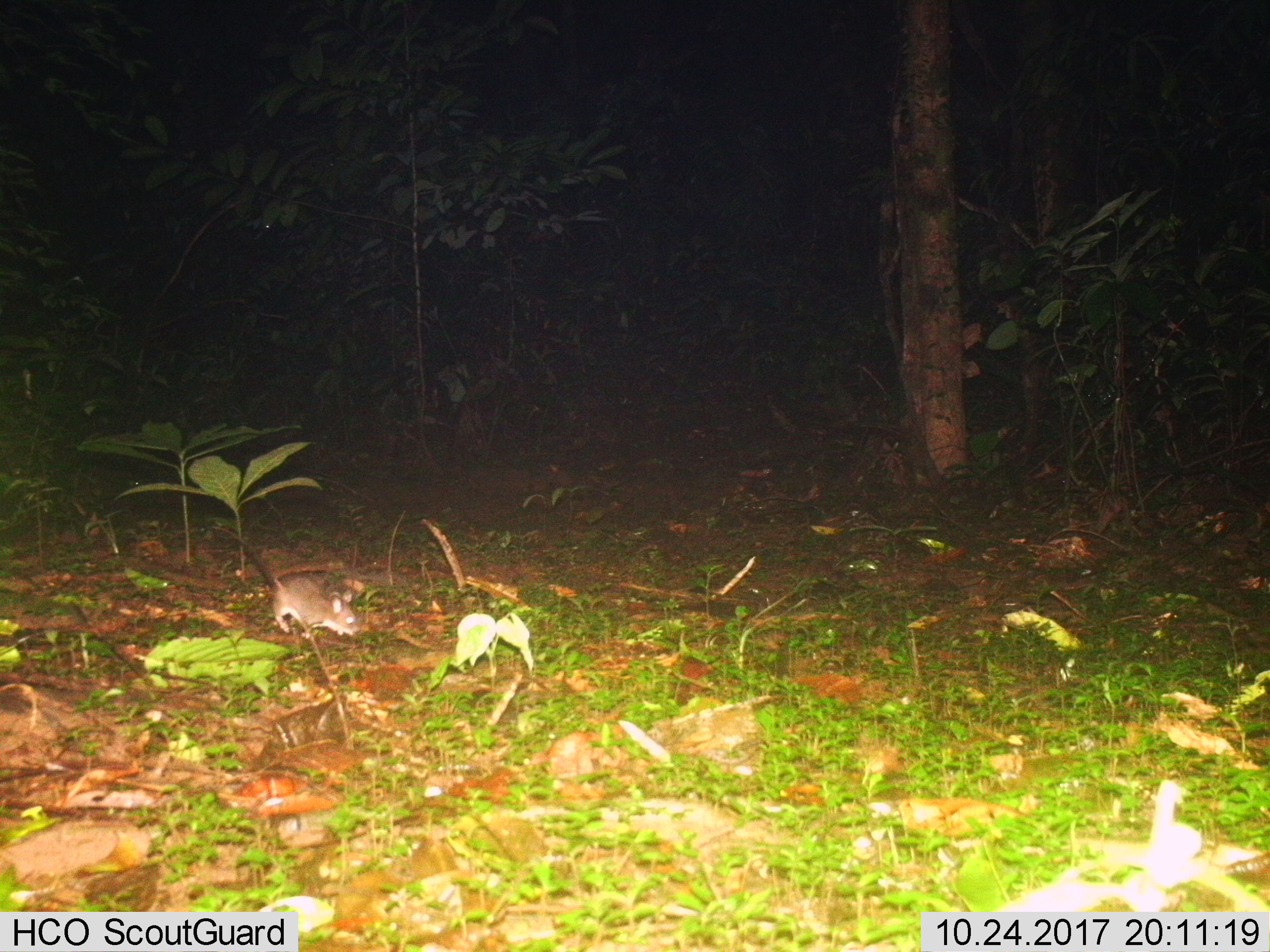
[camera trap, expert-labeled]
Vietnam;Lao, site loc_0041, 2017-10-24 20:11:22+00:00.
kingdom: Animalia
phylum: Chordata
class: Mammalia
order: Rodentia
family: Muridae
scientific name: Muridae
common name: old-world mice and rats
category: unidentified murid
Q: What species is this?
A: Unidentified murid (old-world mice and rats) (Muridae).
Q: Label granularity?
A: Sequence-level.